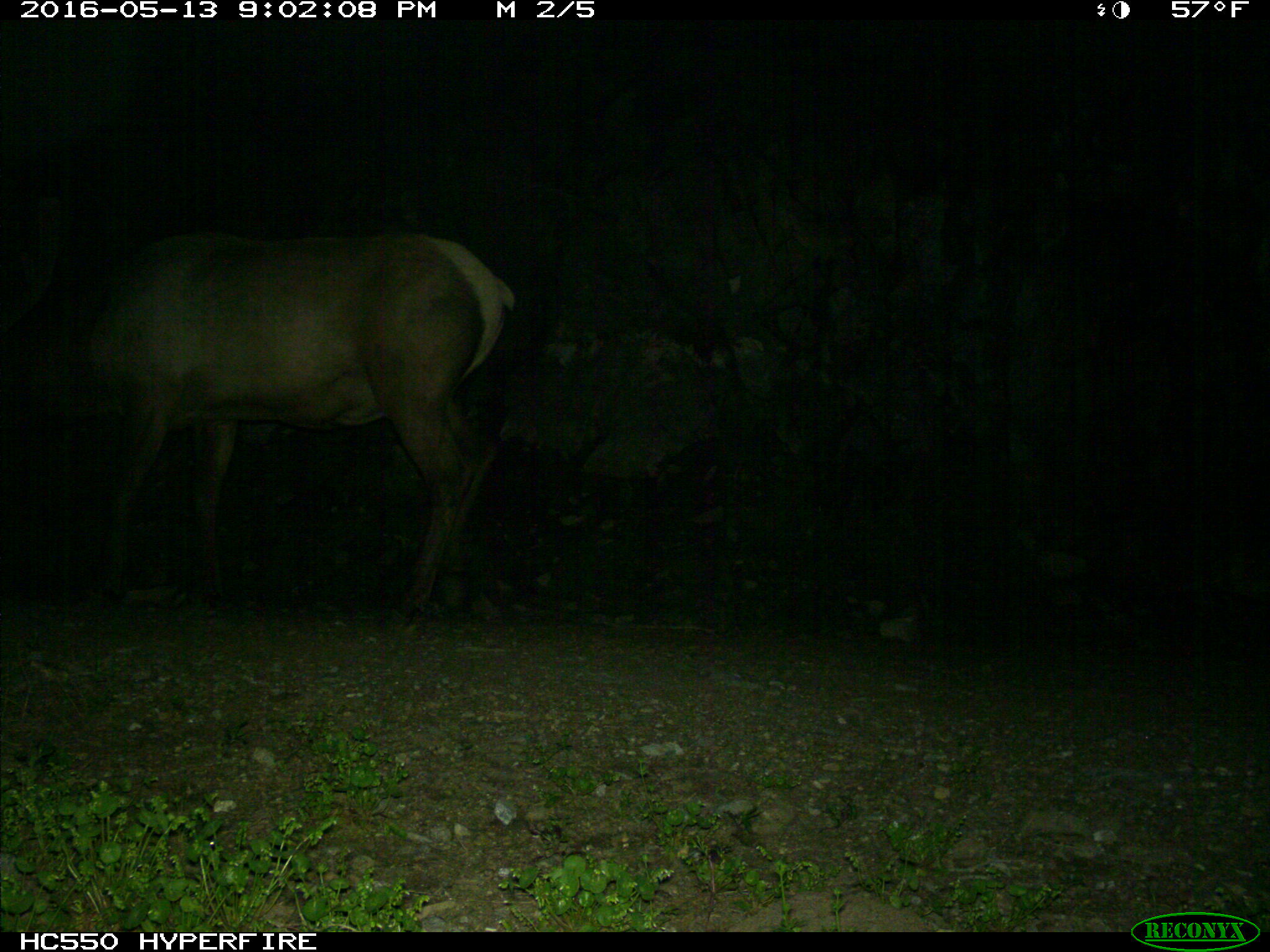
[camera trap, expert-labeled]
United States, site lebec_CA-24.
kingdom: Animalia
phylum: Chordata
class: Mammalia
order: Artiodactyla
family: Cervidae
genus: Cervus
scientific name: Cervus canadensis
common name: elk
Cervus canadensis (elk).